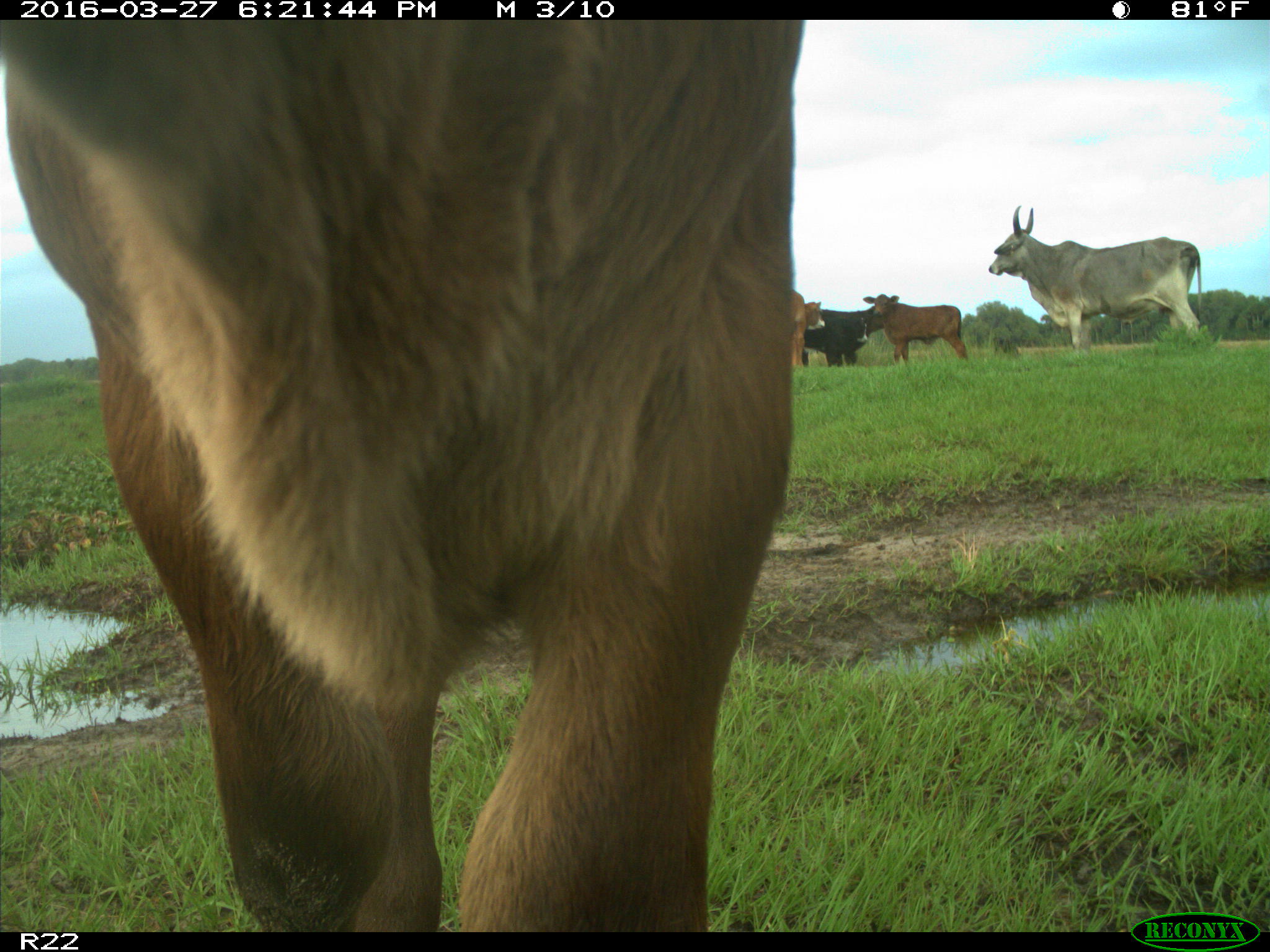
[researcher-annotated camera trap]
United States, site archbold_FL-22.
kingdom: Animalia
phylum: Chordata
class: Mammalia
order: Artiodactyla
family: Bovidae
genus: Bos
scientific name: Bos taurus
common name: domestic cow